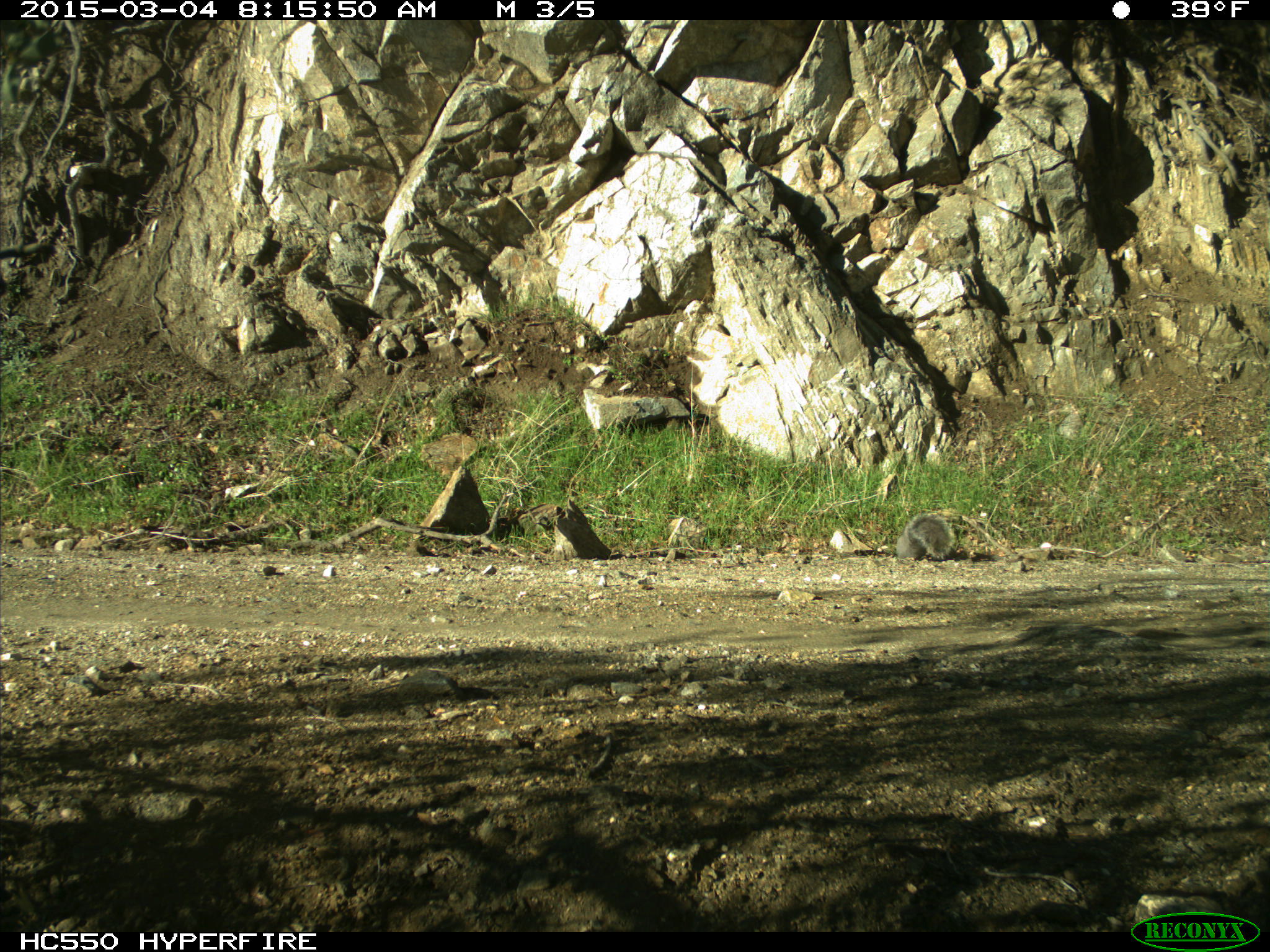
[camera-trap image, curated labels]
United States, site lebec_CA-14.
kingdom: Animalia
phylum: Chordata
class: Mammalia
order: Rodentia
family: Sciuridae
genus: Sciurus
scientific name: Sciurus carolinensis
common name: eastern gray squirrel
Sciurus carolinensis (eastern gray squirrel).